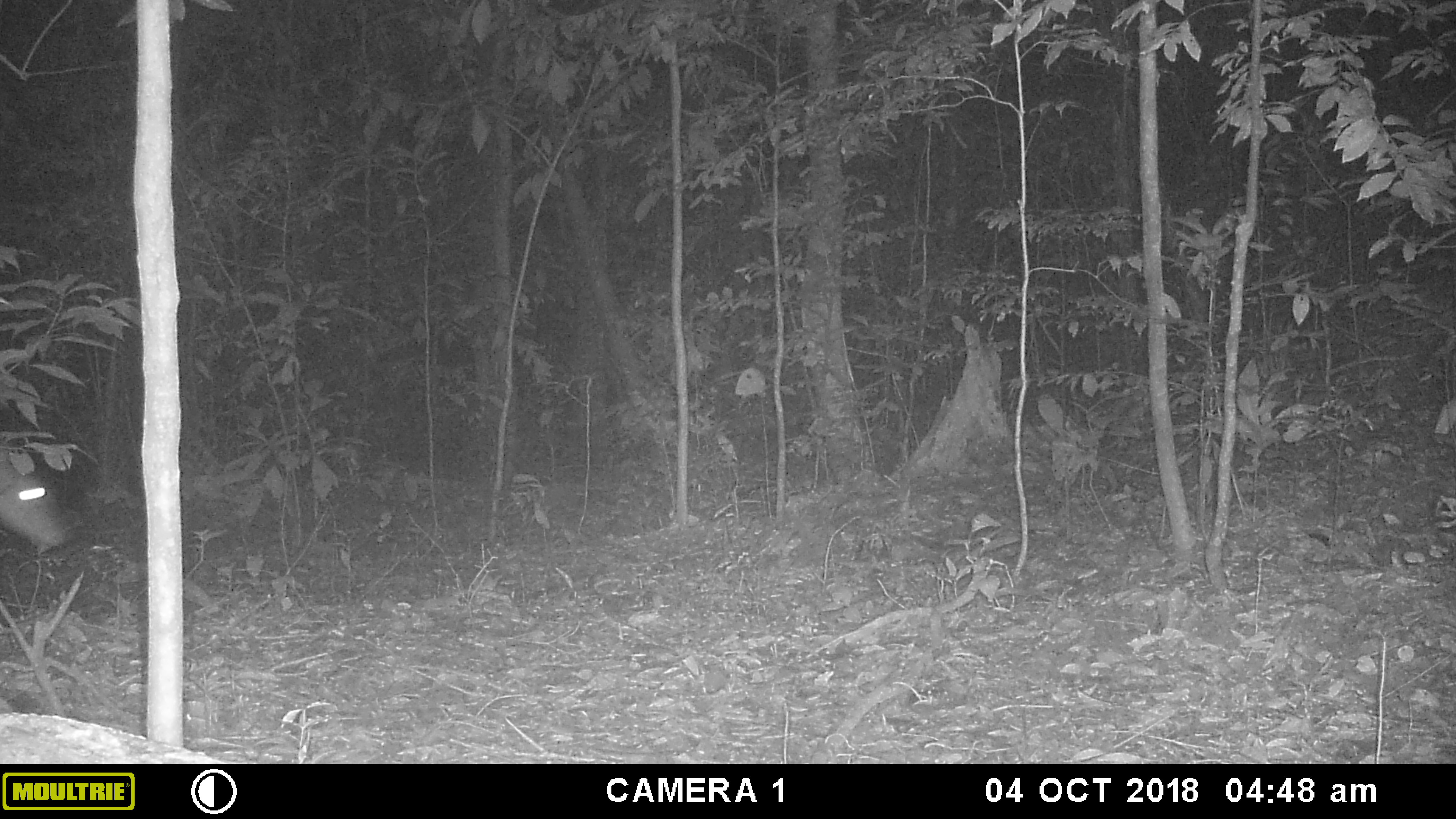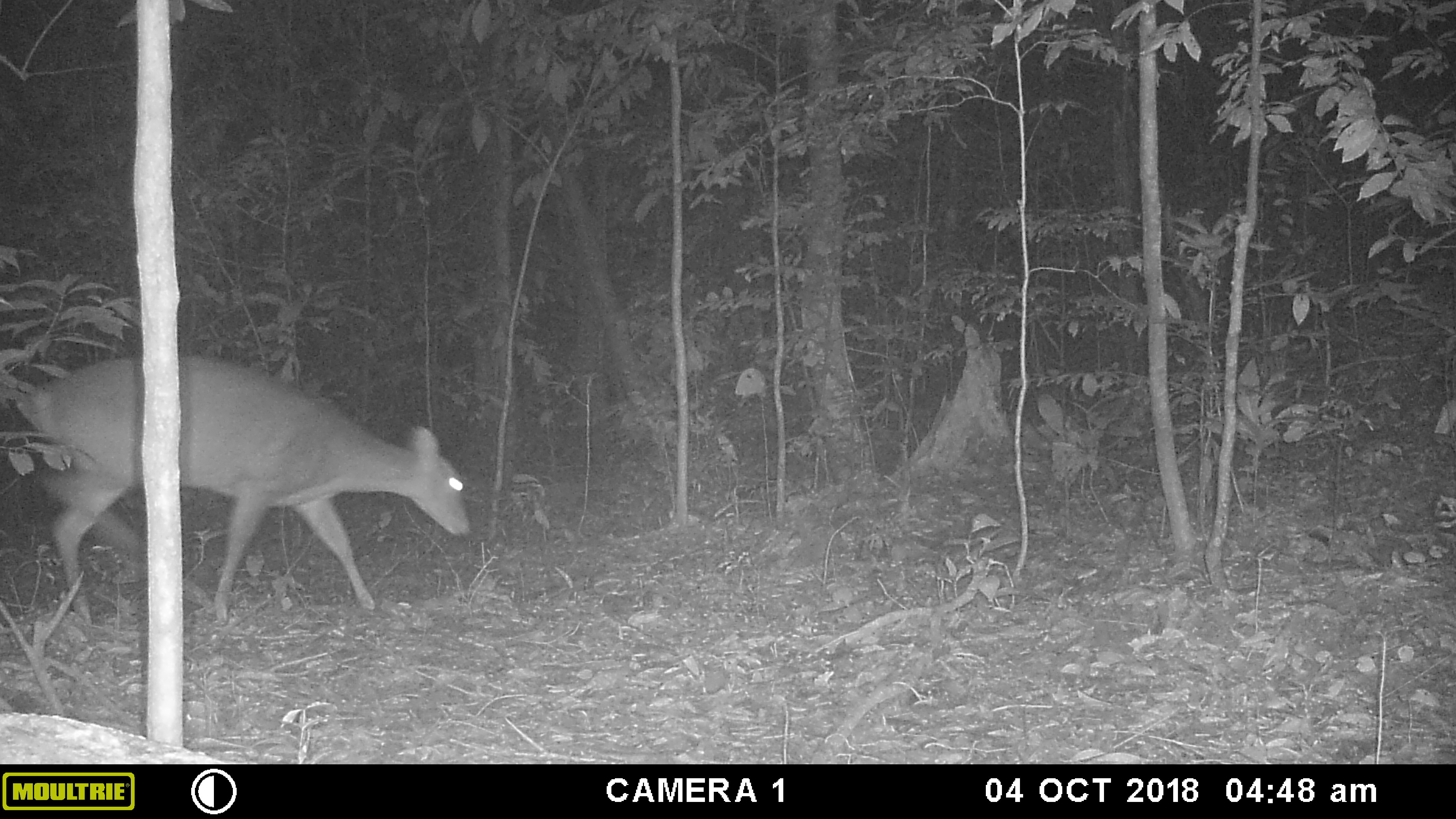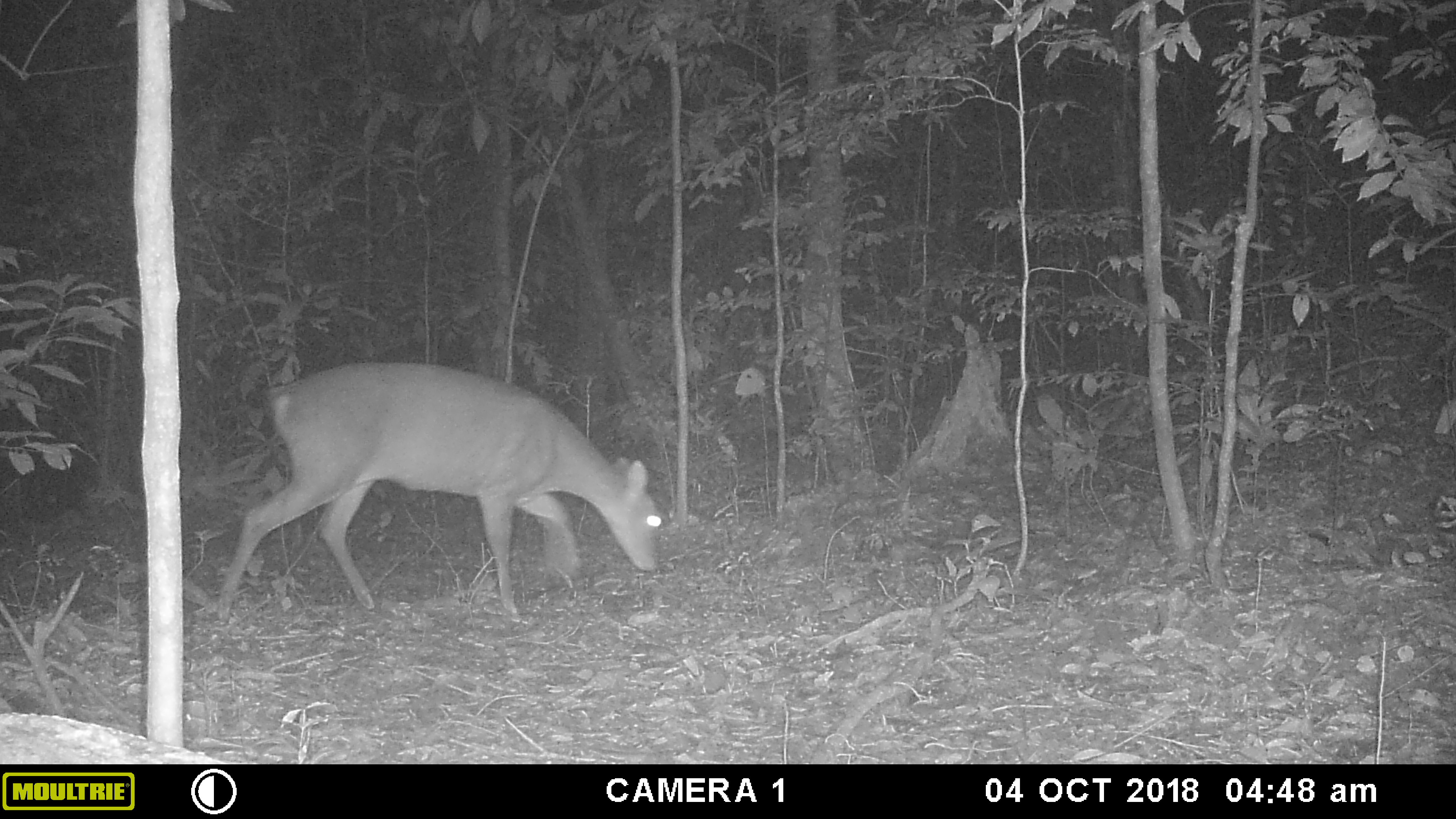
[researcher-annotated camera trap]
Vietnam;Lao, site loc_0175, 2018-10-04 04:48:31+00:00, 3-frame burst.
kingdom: Animalia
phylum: Chordata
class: Mammalia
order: Artiodactyla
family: Cervidae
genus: Muntiacus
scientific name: Muntiacus vuquangensis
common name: large-antlered muntjac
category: large antlered muntjac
Large antlered muntjac (large-antlered muntjac) (Muntiacus vuquangensis). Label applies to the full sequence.